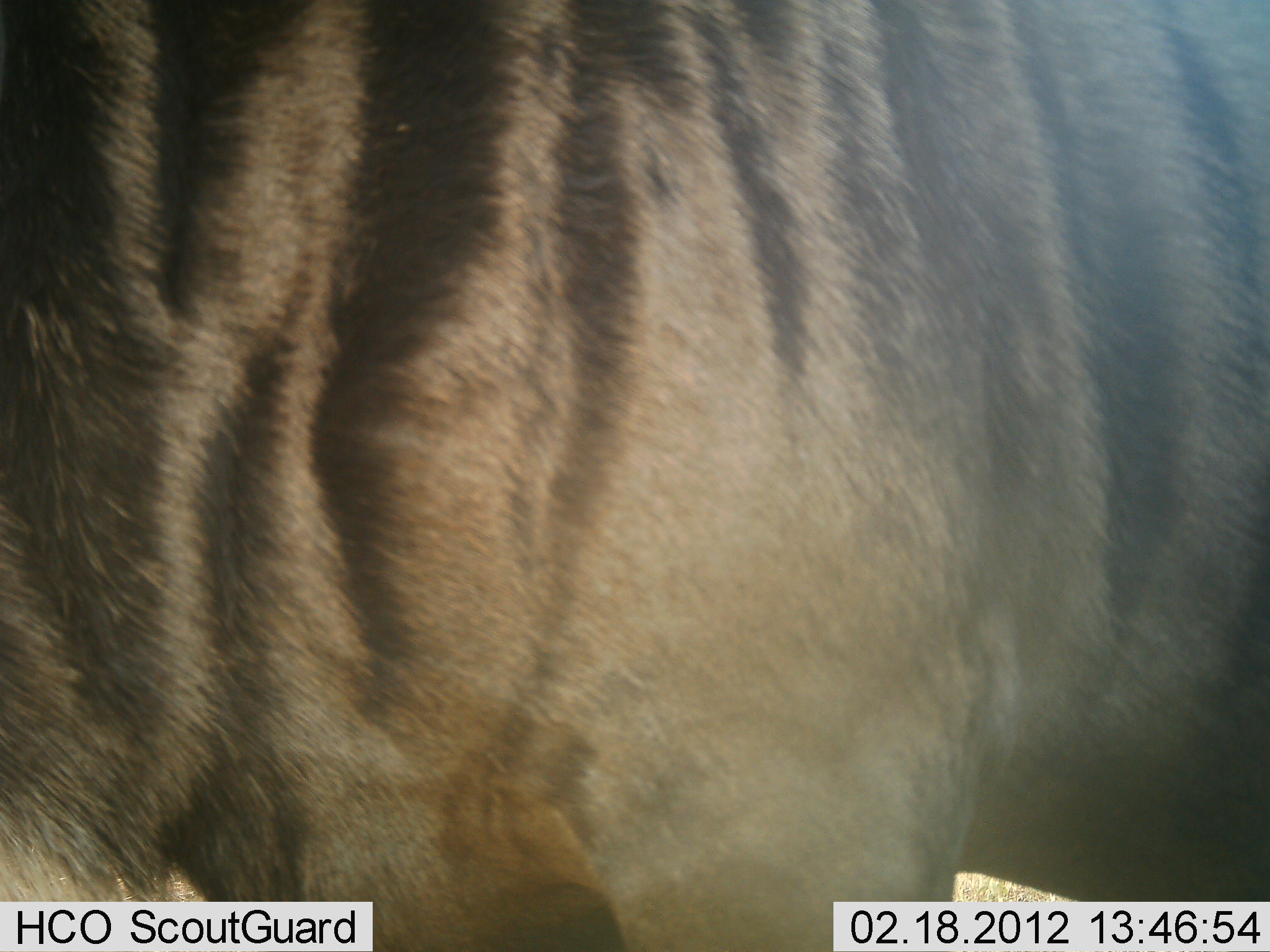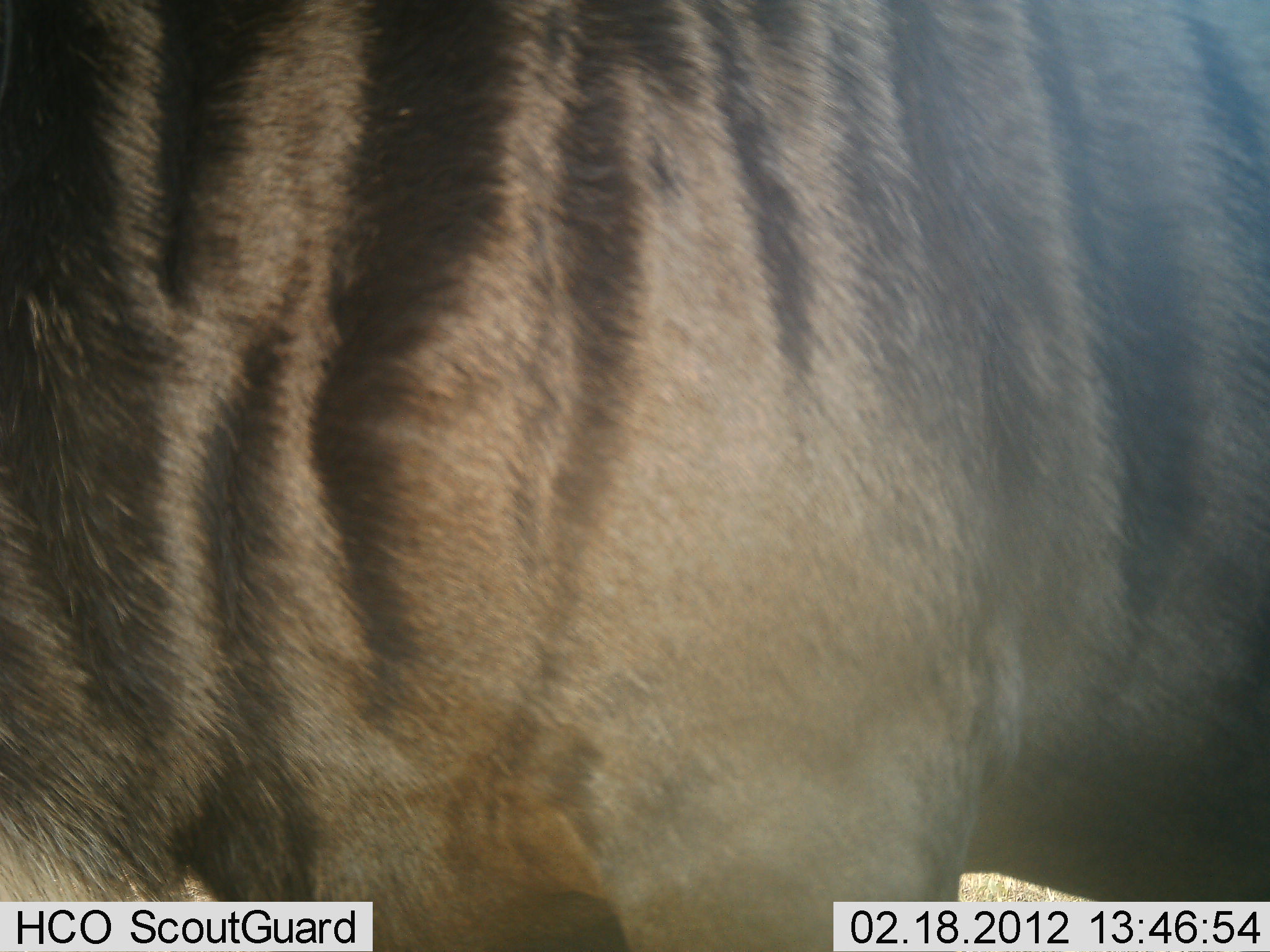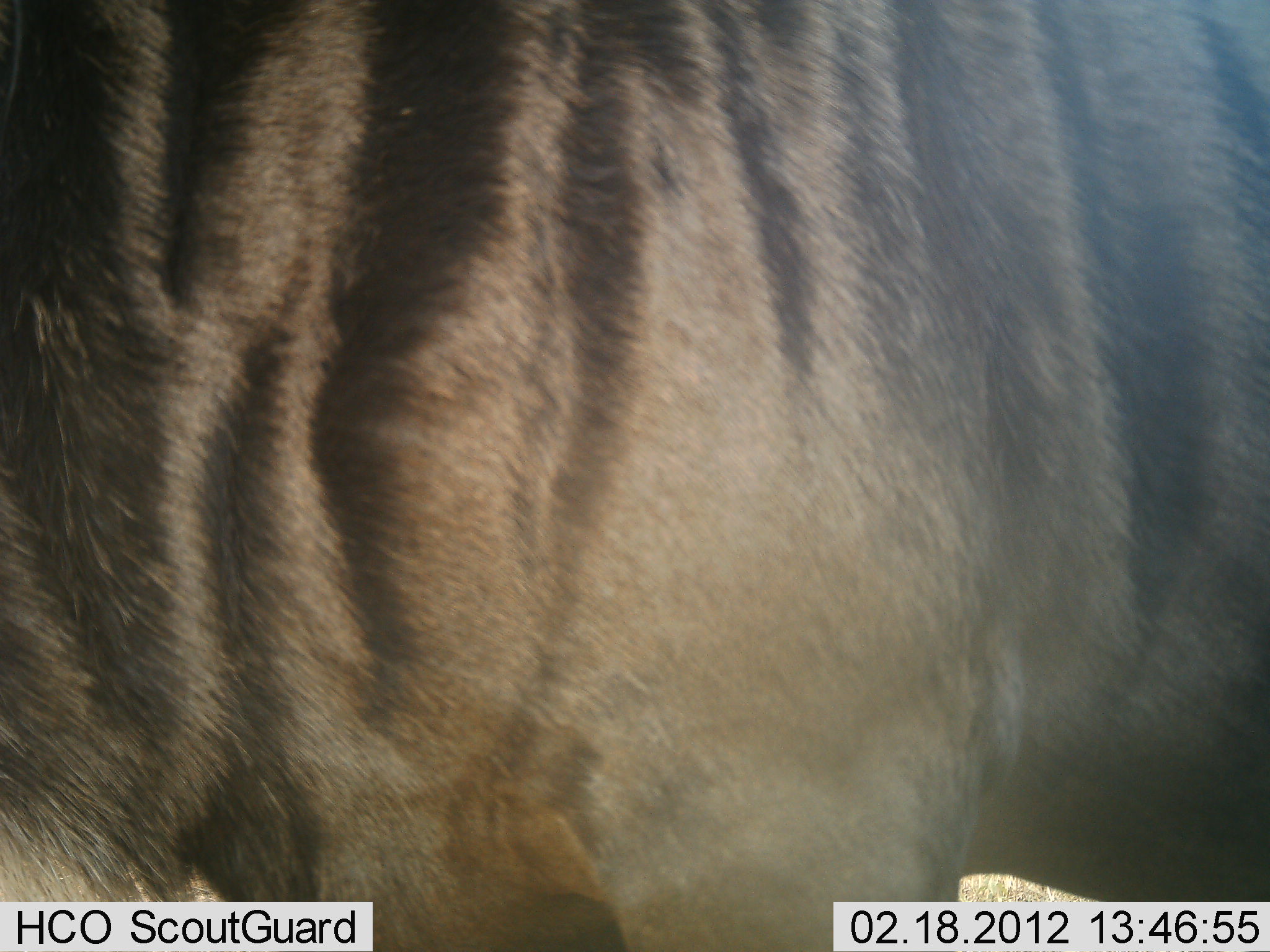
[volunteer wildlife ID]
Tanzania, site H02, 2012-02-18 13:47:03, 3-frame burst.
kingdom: Animalia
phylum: Chordata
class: Mammalia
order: Artiodactyla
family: Bovidae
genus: Connochaetes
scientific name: Connochaetes taurinus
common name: blue wildebeest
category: wildebeest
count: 1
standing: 94%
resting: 0%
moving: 6%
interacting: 0%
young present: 0%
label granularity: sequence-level